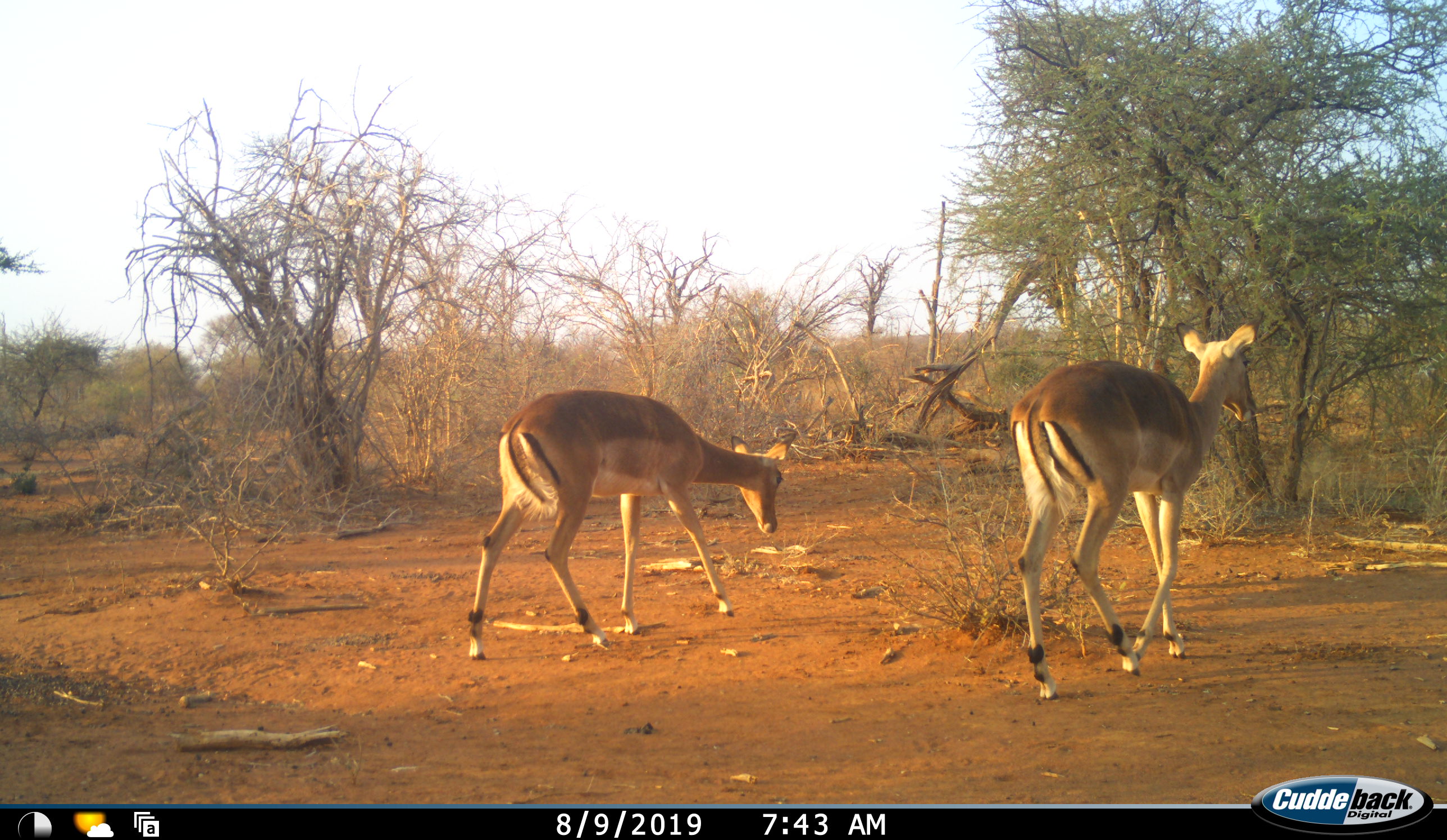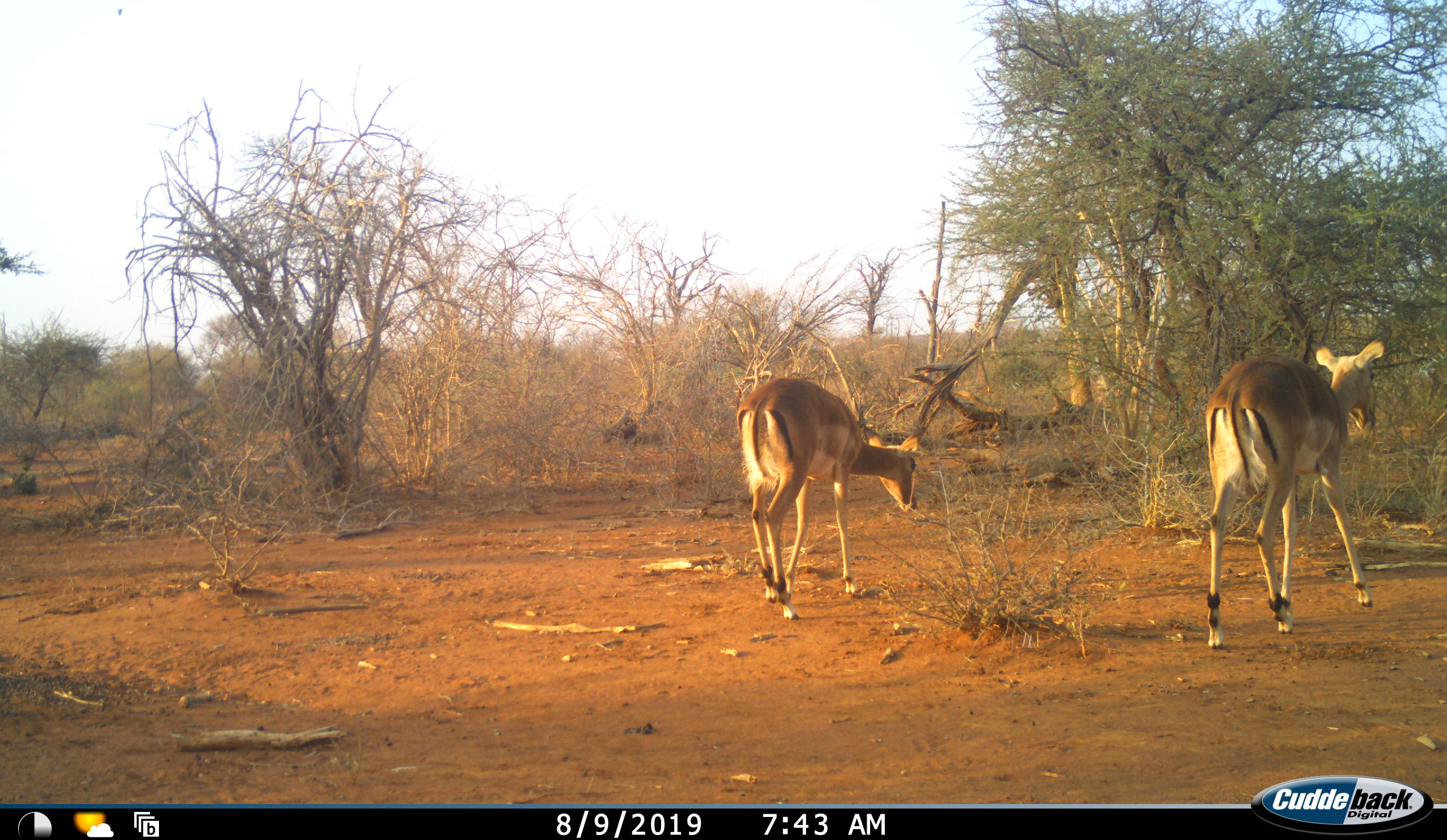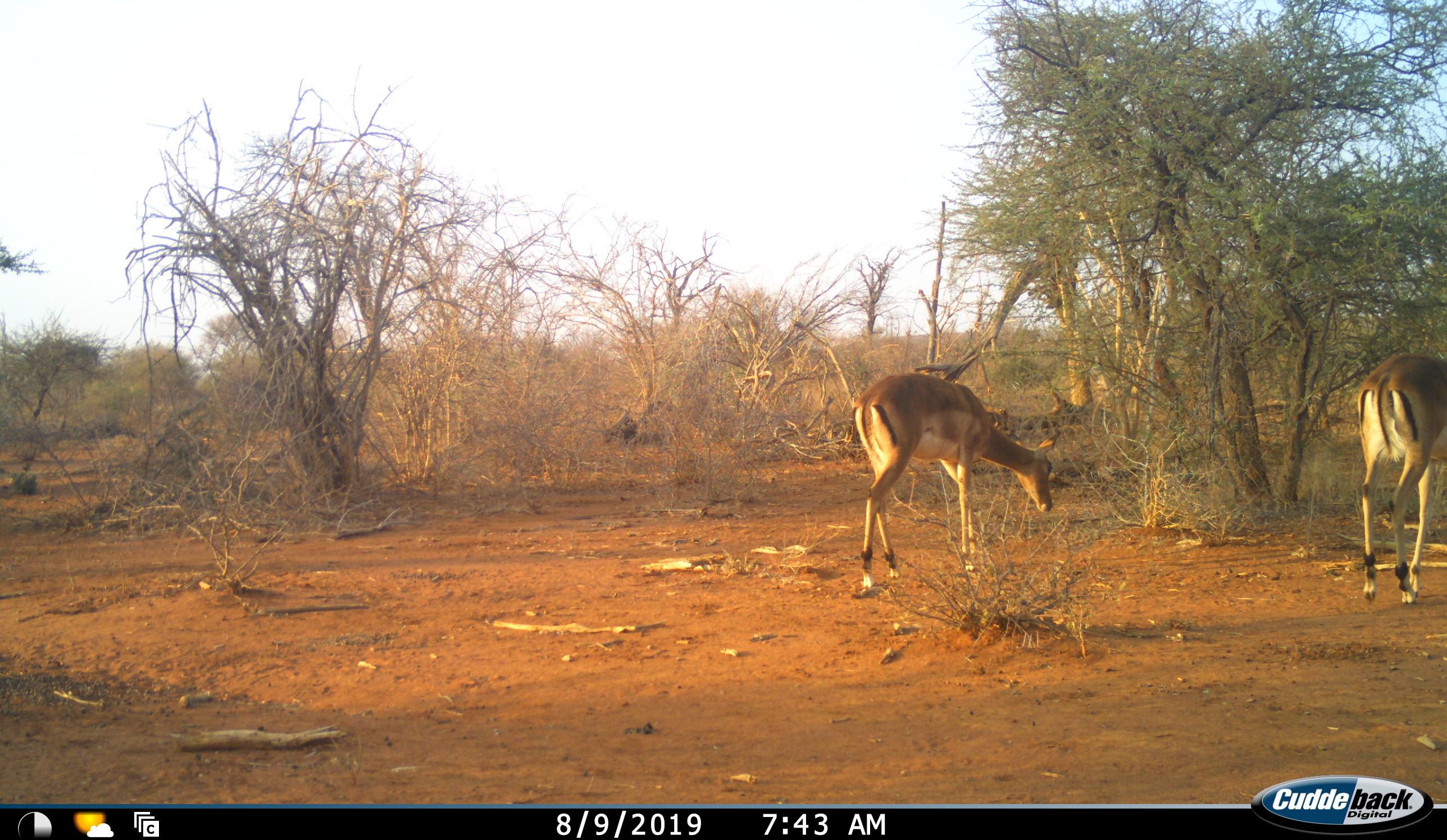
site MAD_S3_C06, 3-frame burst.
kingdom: Animalia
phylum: Chordata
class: Mammalia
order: Artiodactyla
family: Bovidae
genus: Aepyceros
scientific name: Aepyceros melampus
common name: impala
Impala (Aepyceros melampus), count 2. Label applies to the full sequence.